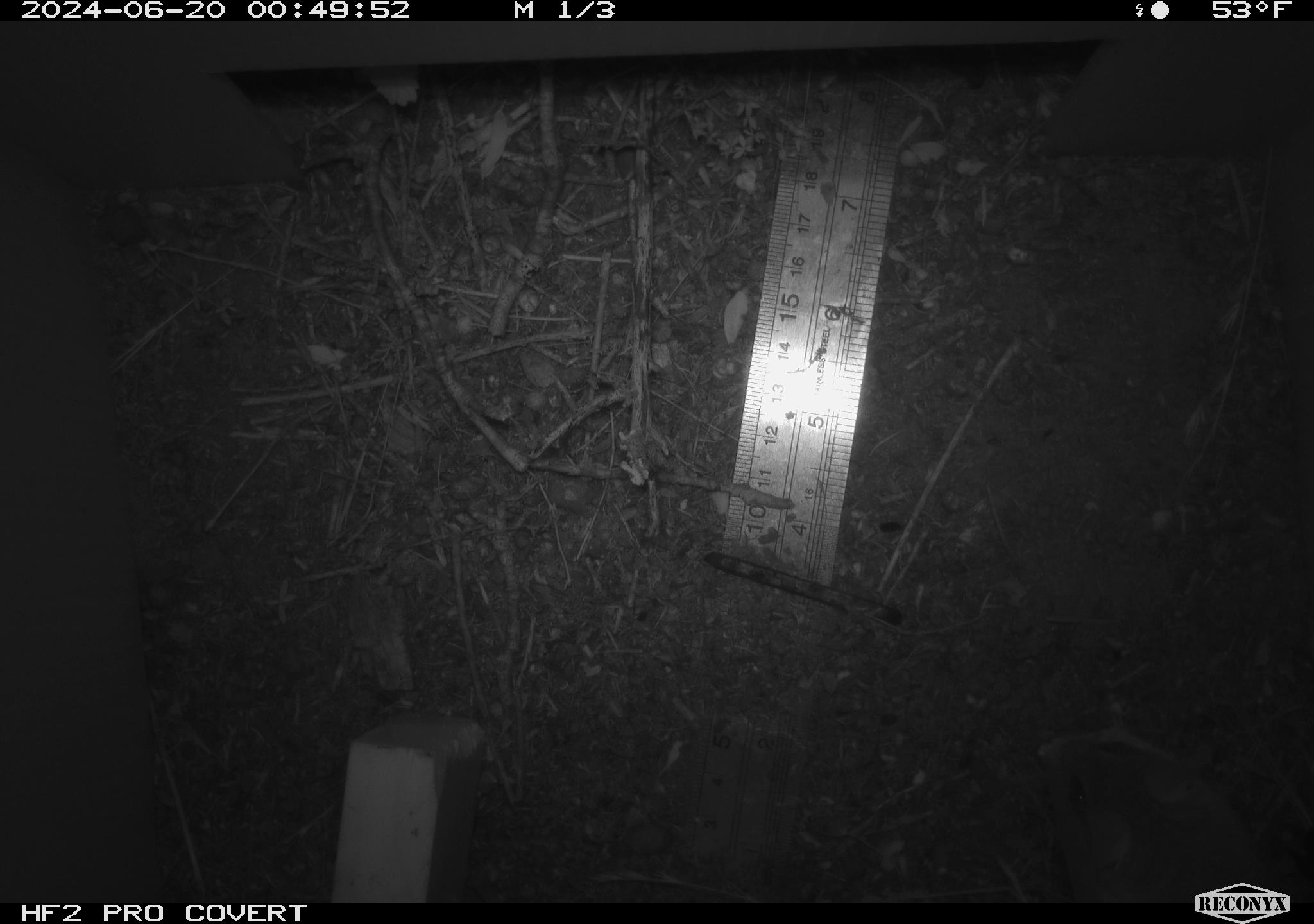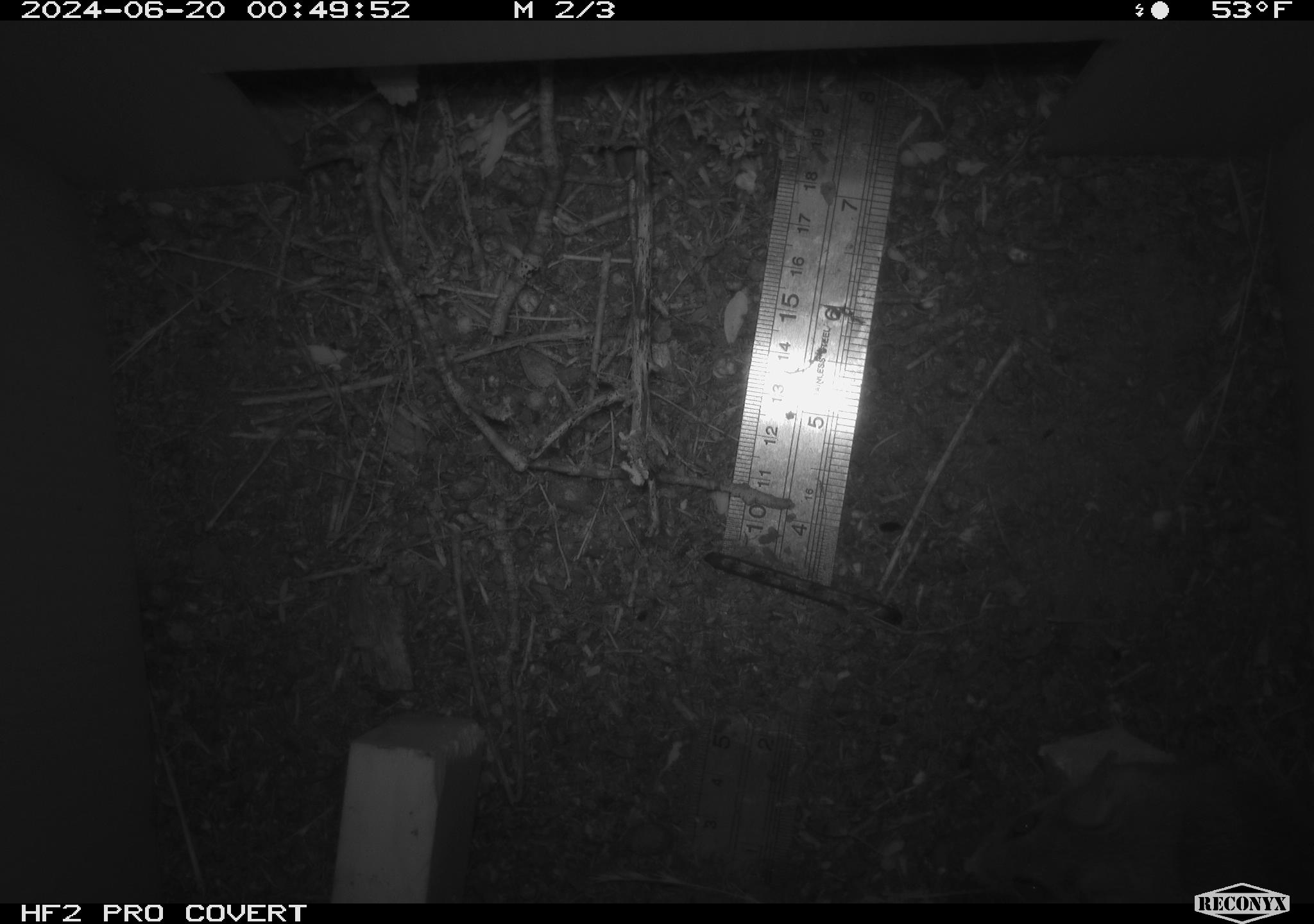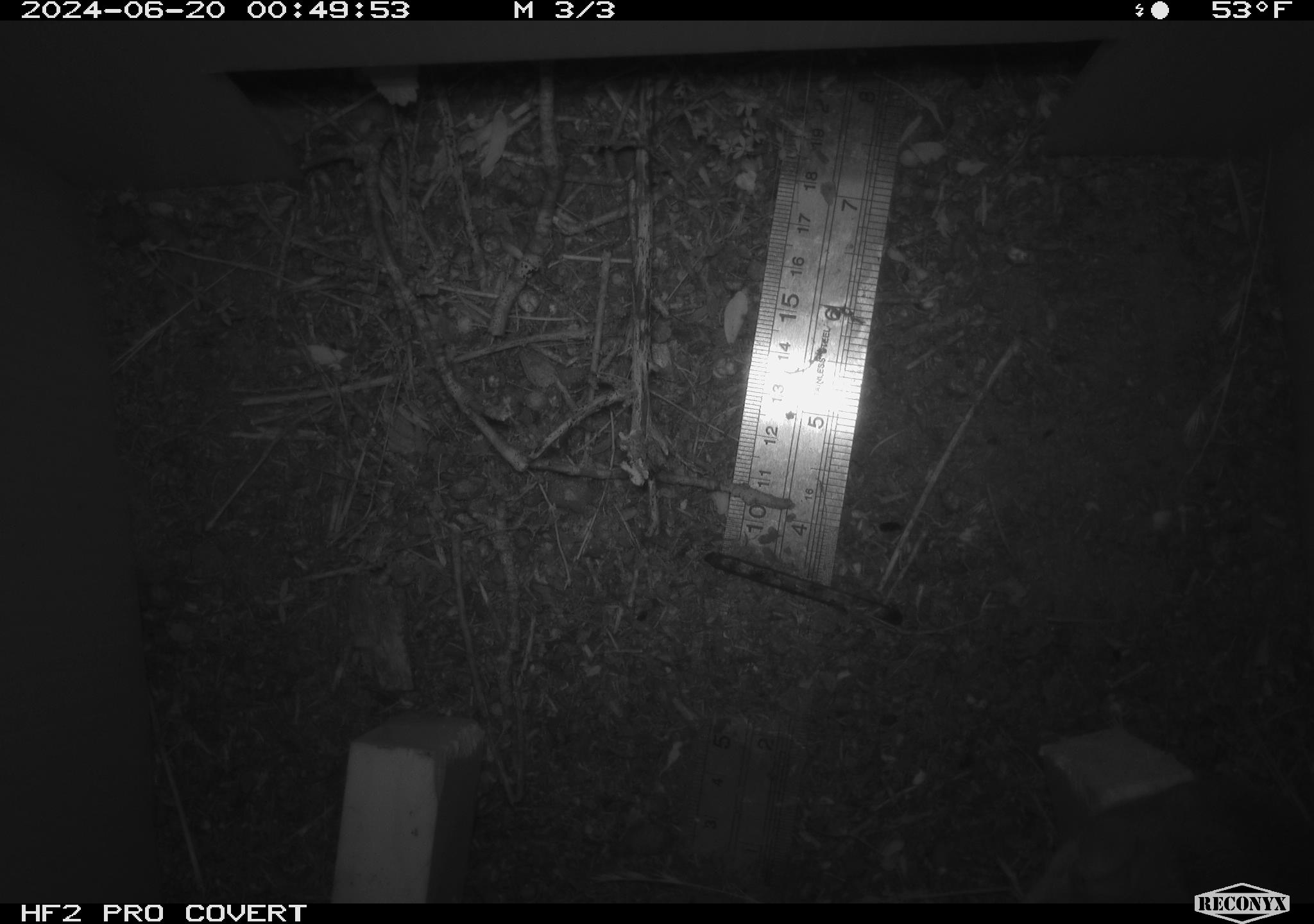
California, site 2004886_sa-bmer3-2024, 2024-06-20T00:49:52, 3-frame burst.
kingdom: Animalia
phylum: Chordata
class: Mammalia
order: Rodentia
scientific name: Rodentia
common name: mouse species